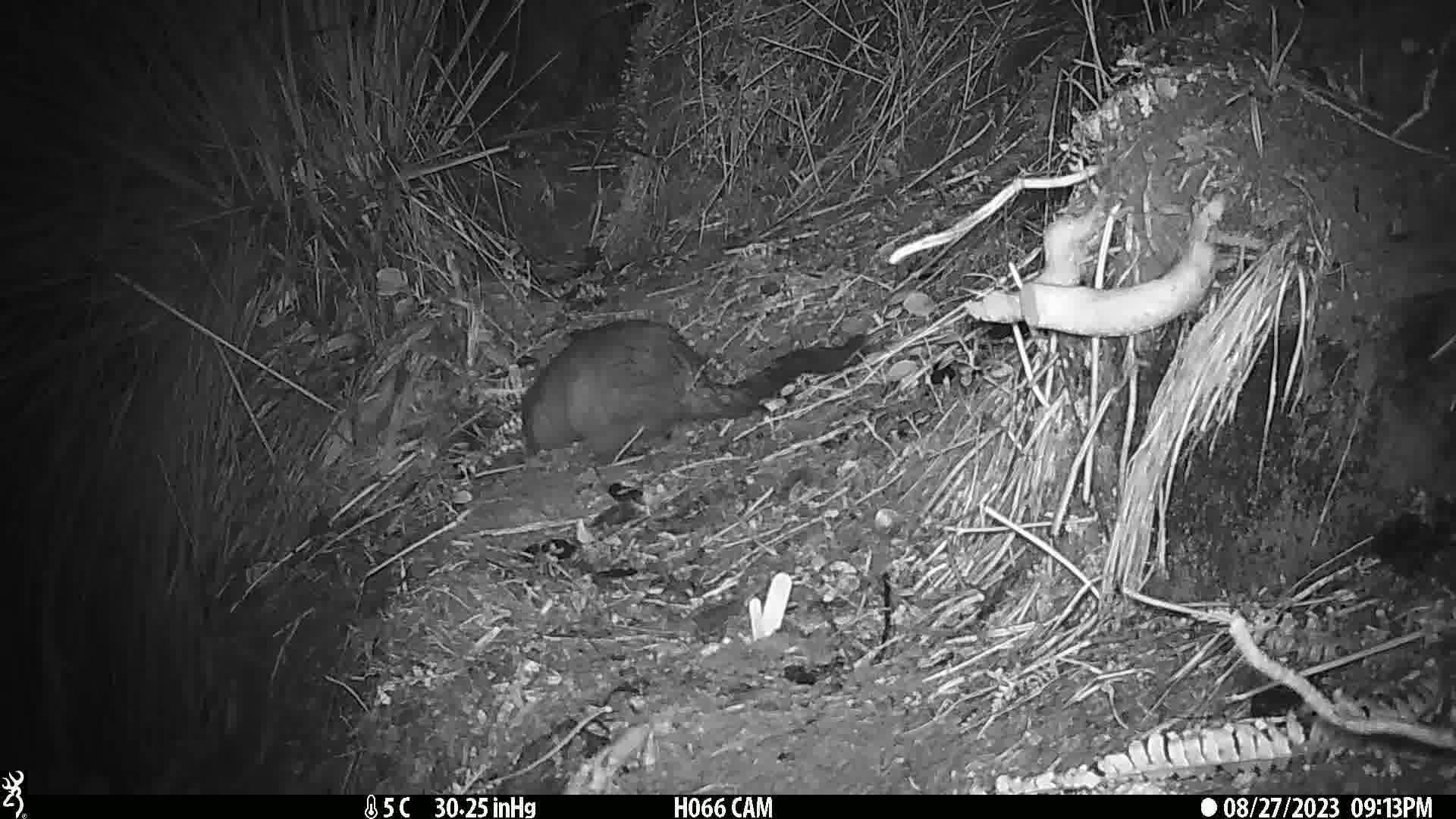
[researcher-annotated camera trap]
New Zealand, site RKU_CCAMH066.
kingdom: Animalia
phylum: Chordata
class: Mammalia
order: Diprotodontia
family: Phalangeridae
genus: Trichosurus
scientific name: Trichosurus vulpecula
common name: common brushtail possum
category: possum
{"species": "possum (common brushtail possum) (Trichosurus vulpecula)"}